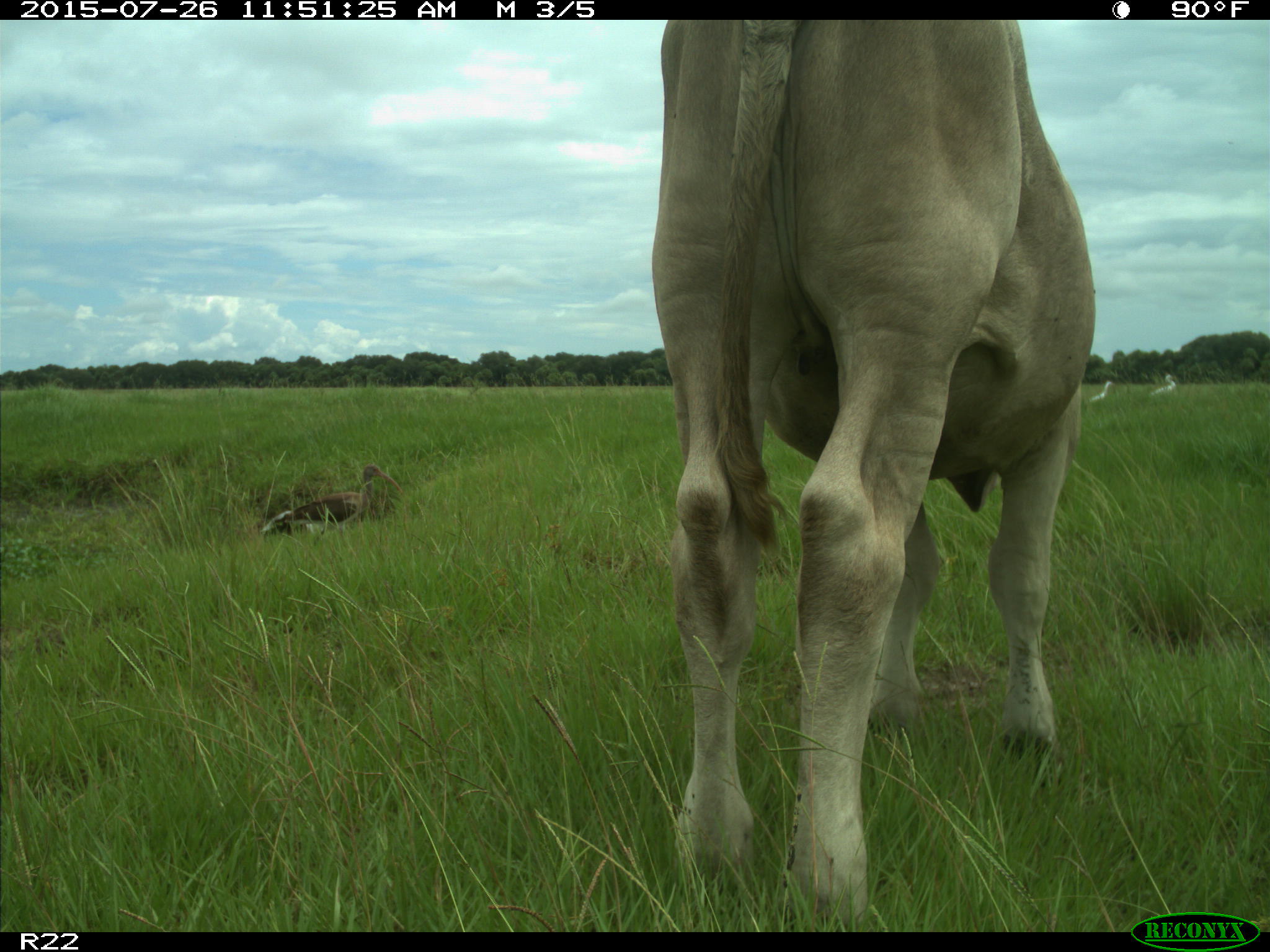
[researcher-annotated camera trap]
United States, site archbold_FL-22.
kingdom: Animalia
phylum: Chordata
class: Mammalia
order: Artiodactyla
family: Bovidae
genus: Bos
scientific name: Bos taurus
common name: domestic cow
Bos taurus (domestic cow).